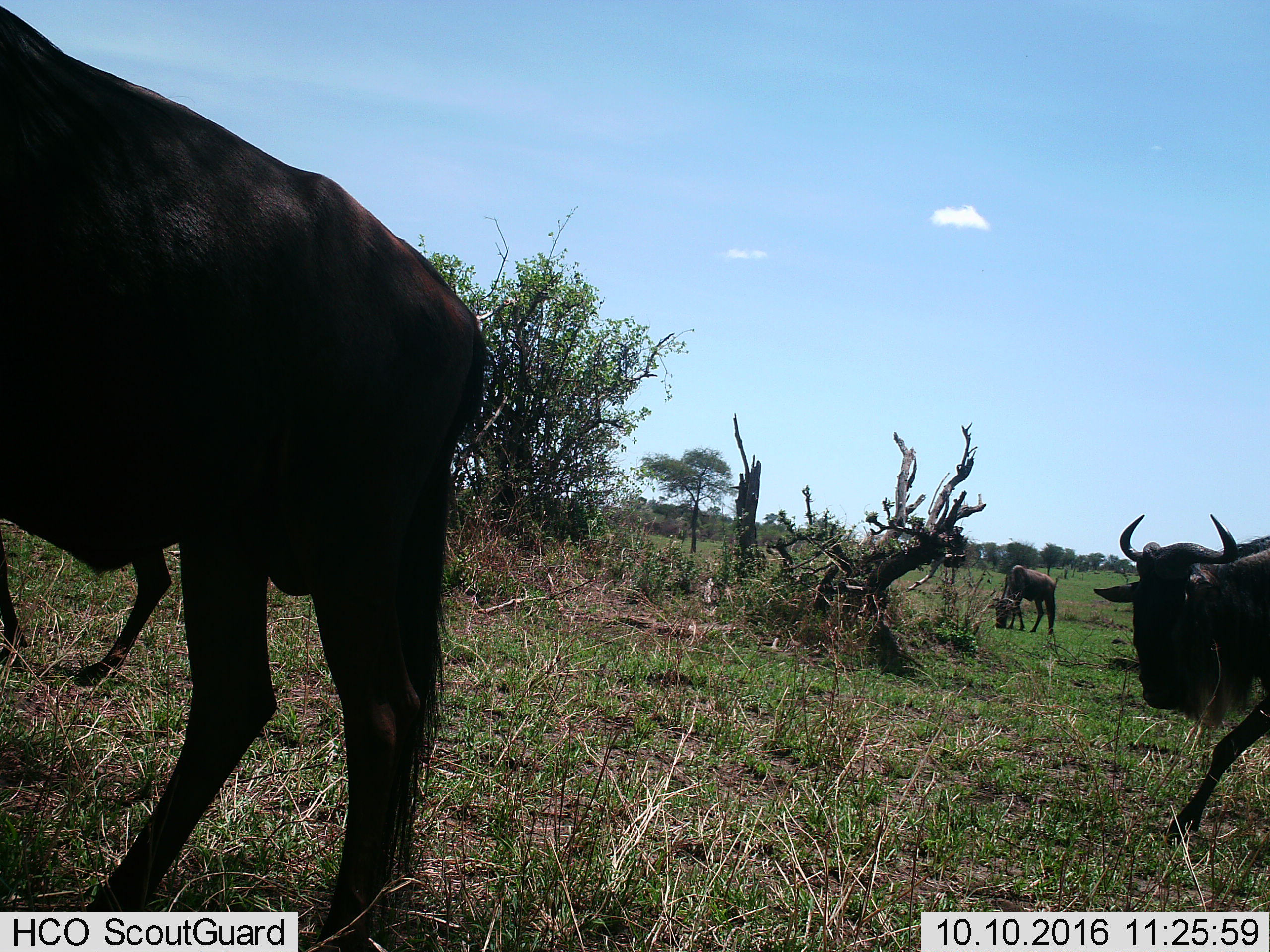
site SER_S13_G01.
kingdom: Animalia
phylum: Chordata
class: Mammalia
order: Artiodactyla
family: Bovidae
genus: Connochaetes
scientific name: Connochaetes taurinus taurinus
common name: blue wildebeest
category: wildebeestblue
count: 3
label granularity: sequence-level